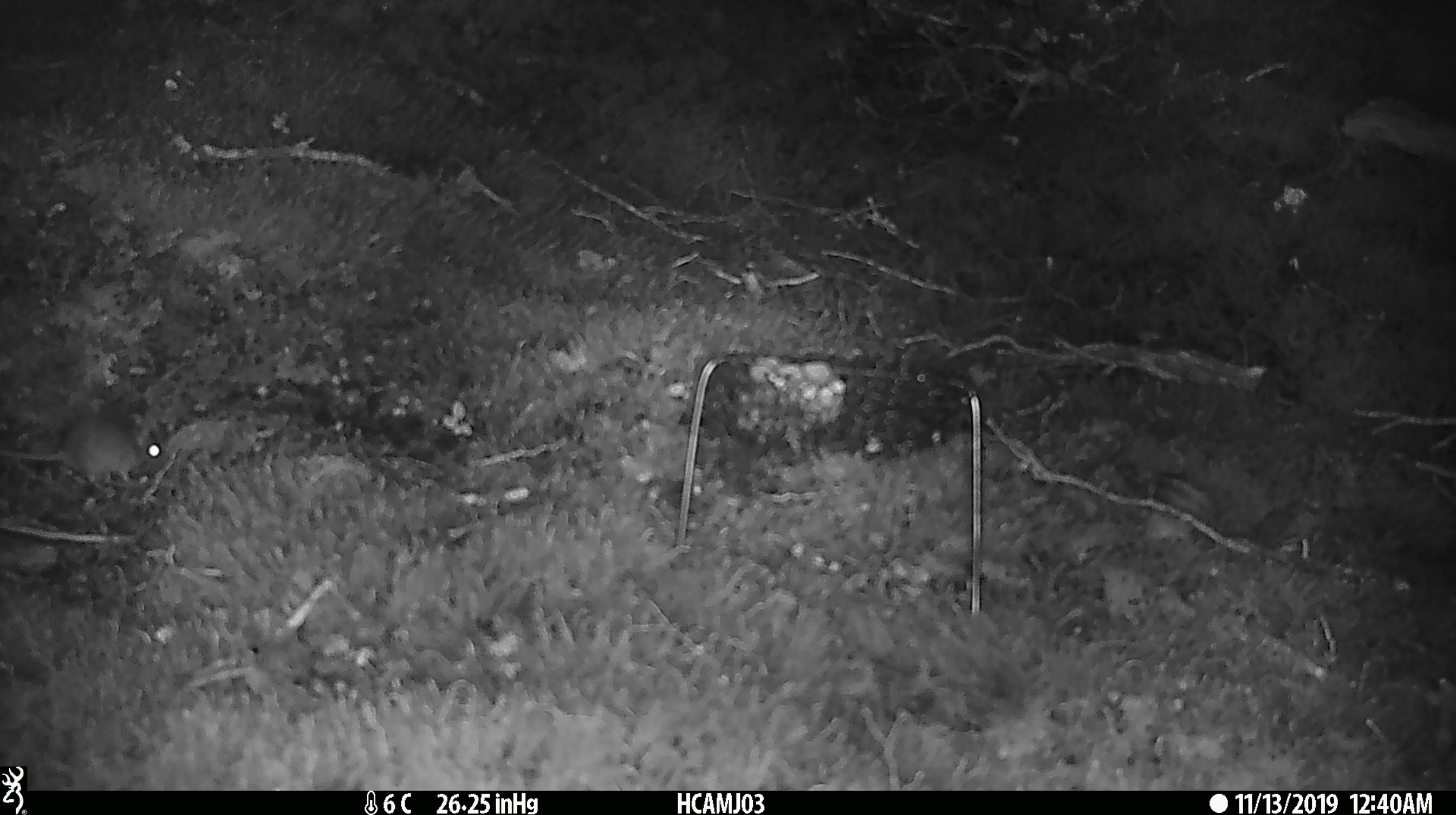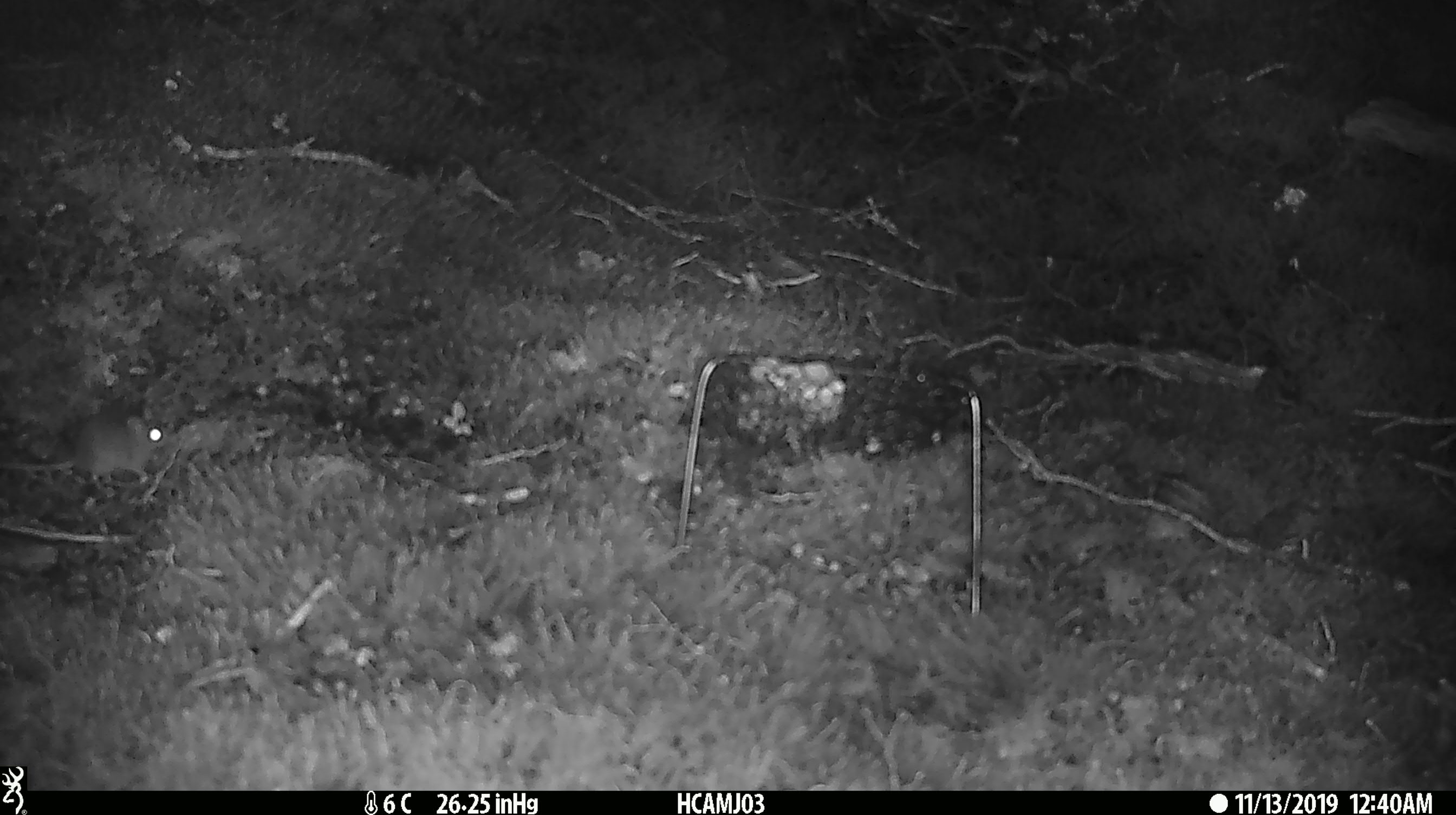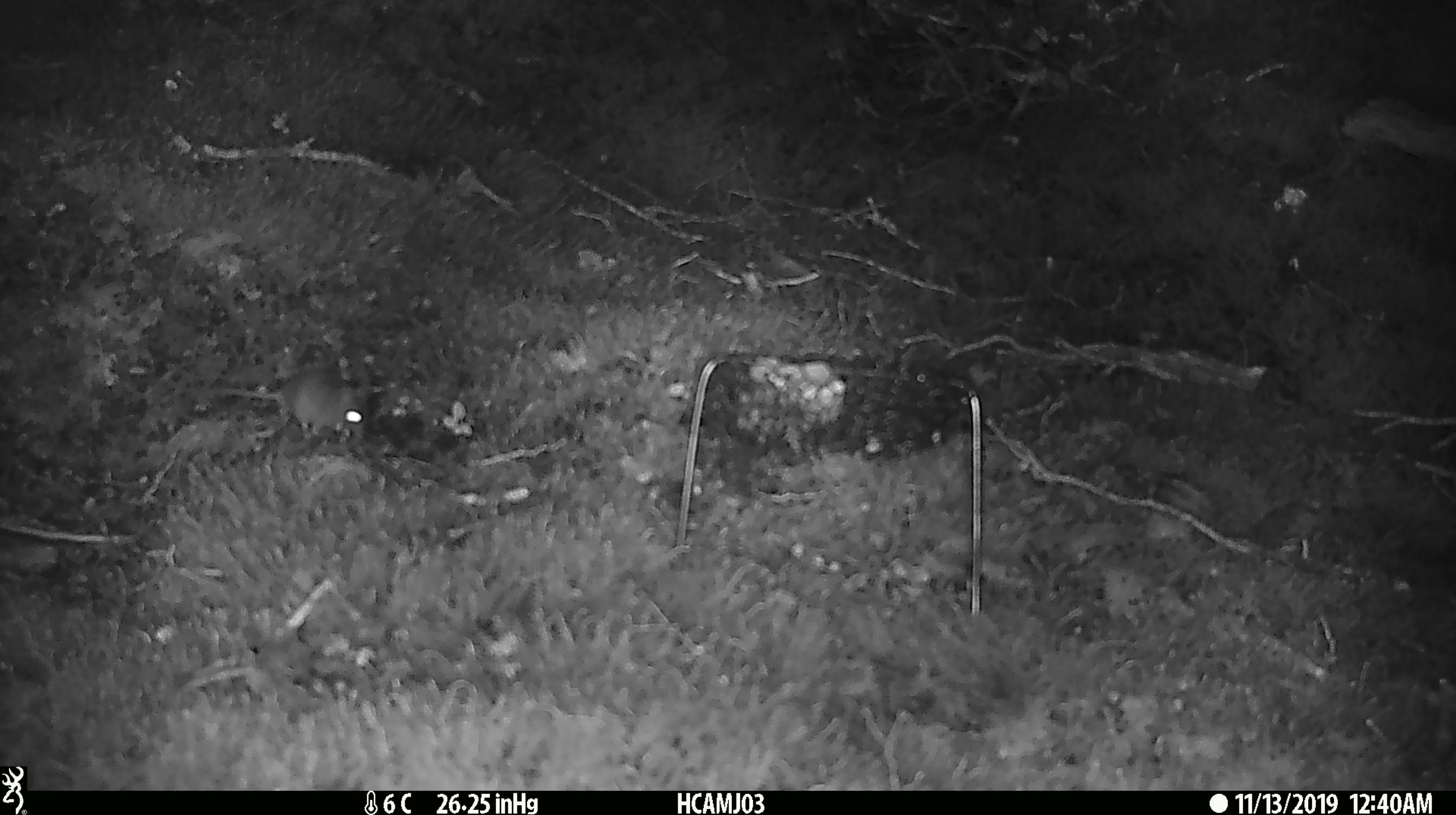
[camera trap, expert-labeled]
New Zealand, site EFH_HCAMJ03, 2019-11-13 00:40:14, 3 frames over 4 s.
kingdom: Animalia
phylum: Chordata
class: Mammalia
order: Rodentia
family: Muridae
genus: Mus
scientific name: Mus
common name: mouse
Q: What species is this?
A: Mouse (Mus).